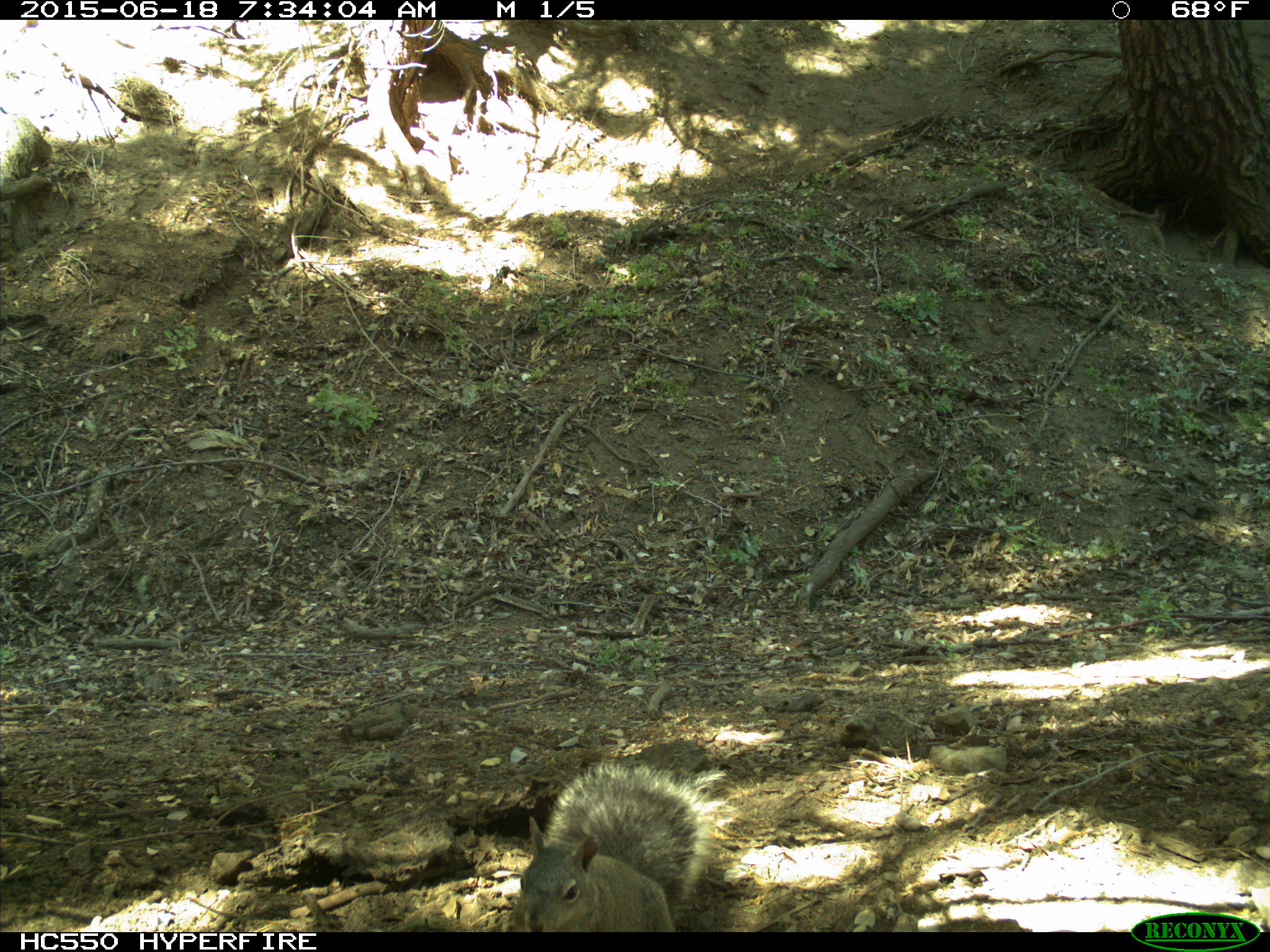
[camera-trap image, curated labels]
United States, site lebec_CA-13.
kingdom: Animalia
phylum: Chordata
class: Mammalia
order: Rodentia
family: Sciuridae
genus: Sciurus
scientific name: Sciurus carolinensis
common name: eastern gray squirrel